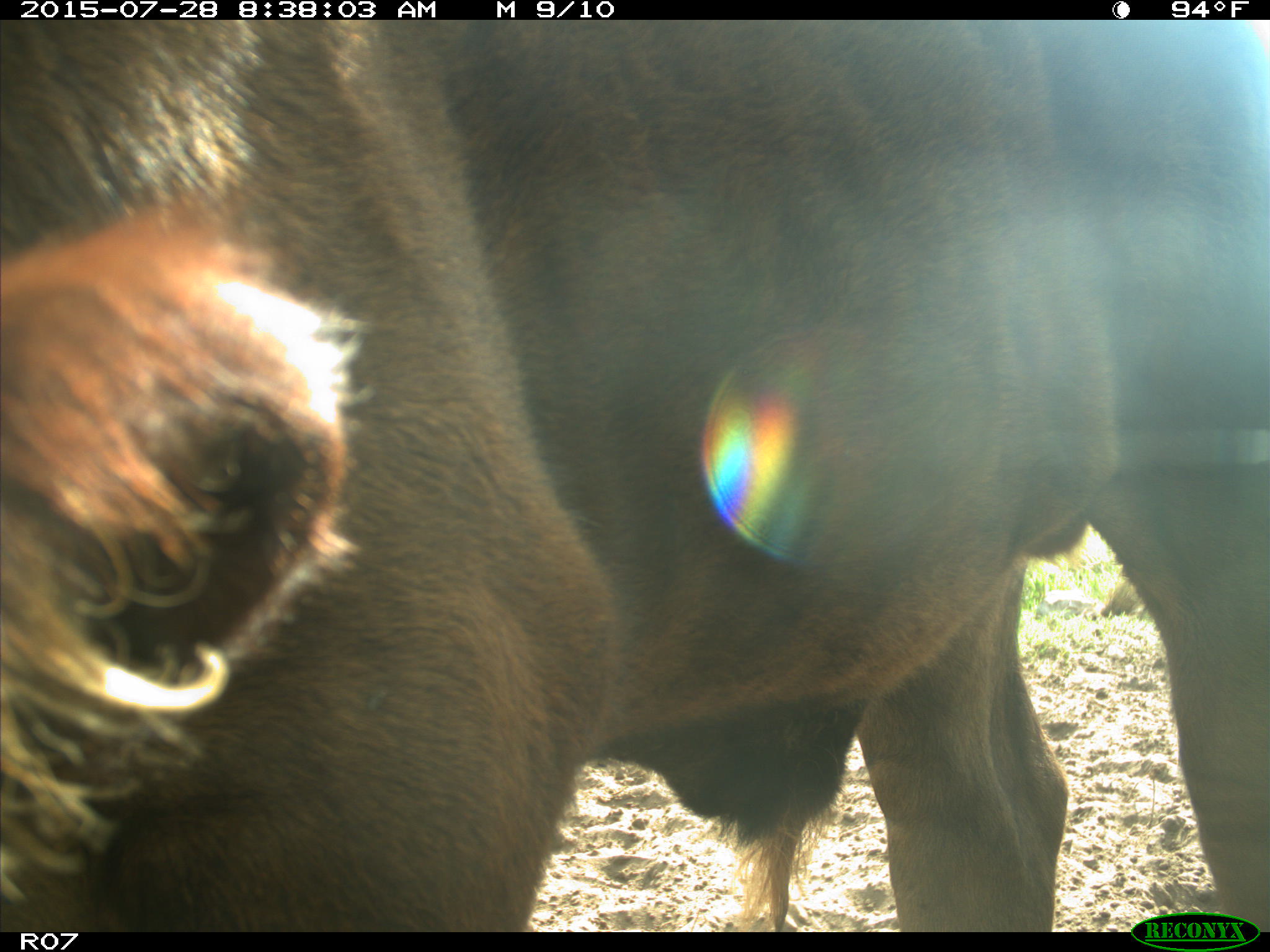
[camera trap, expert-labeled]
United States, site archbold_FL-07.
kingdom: Animalia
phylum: Chordata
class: Mammalia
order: Artiodactyla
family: Bovidae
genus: Bos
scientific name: Bos taurus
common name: domestic cow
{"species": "Bos taurus (domestic cow)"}